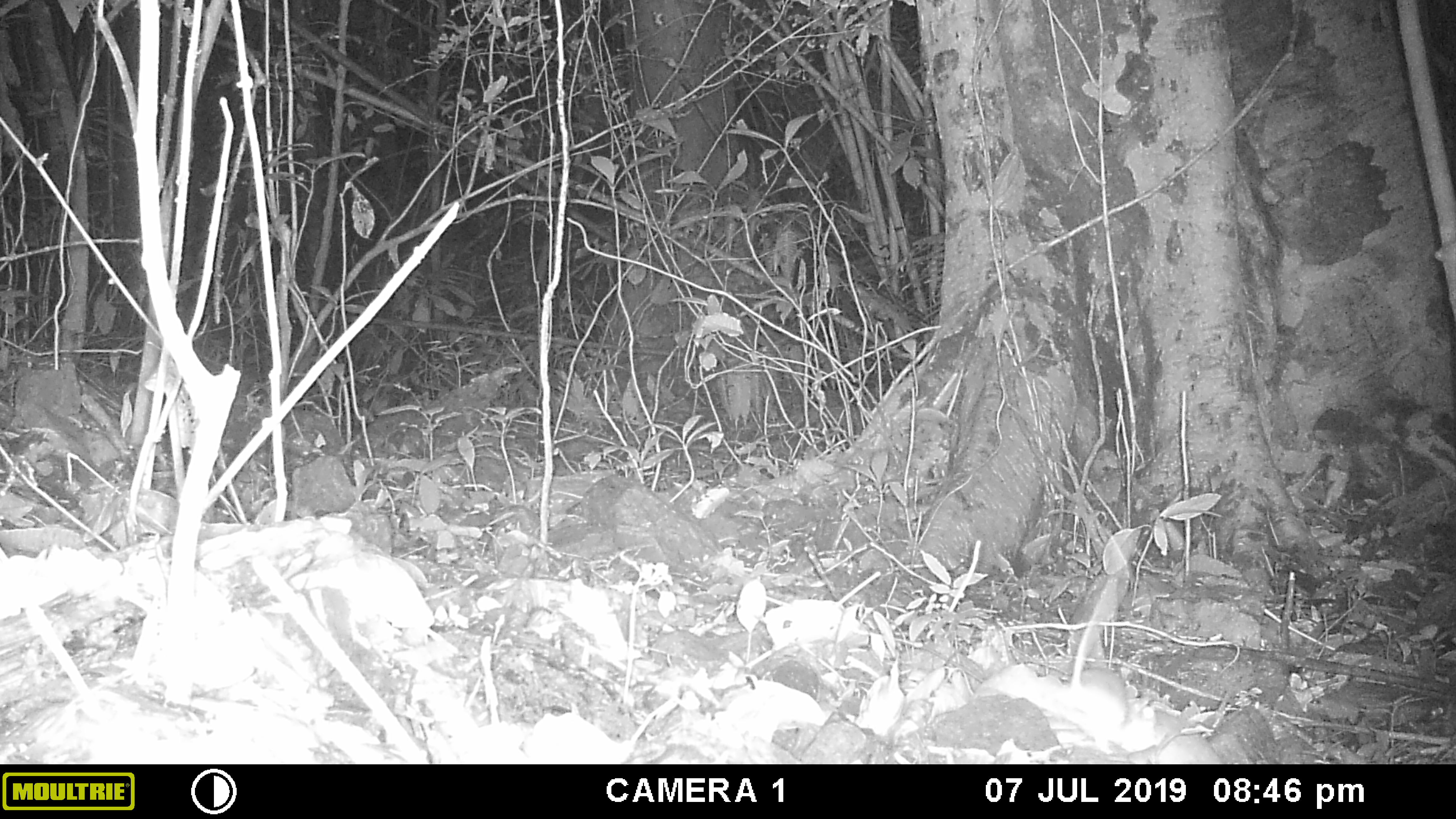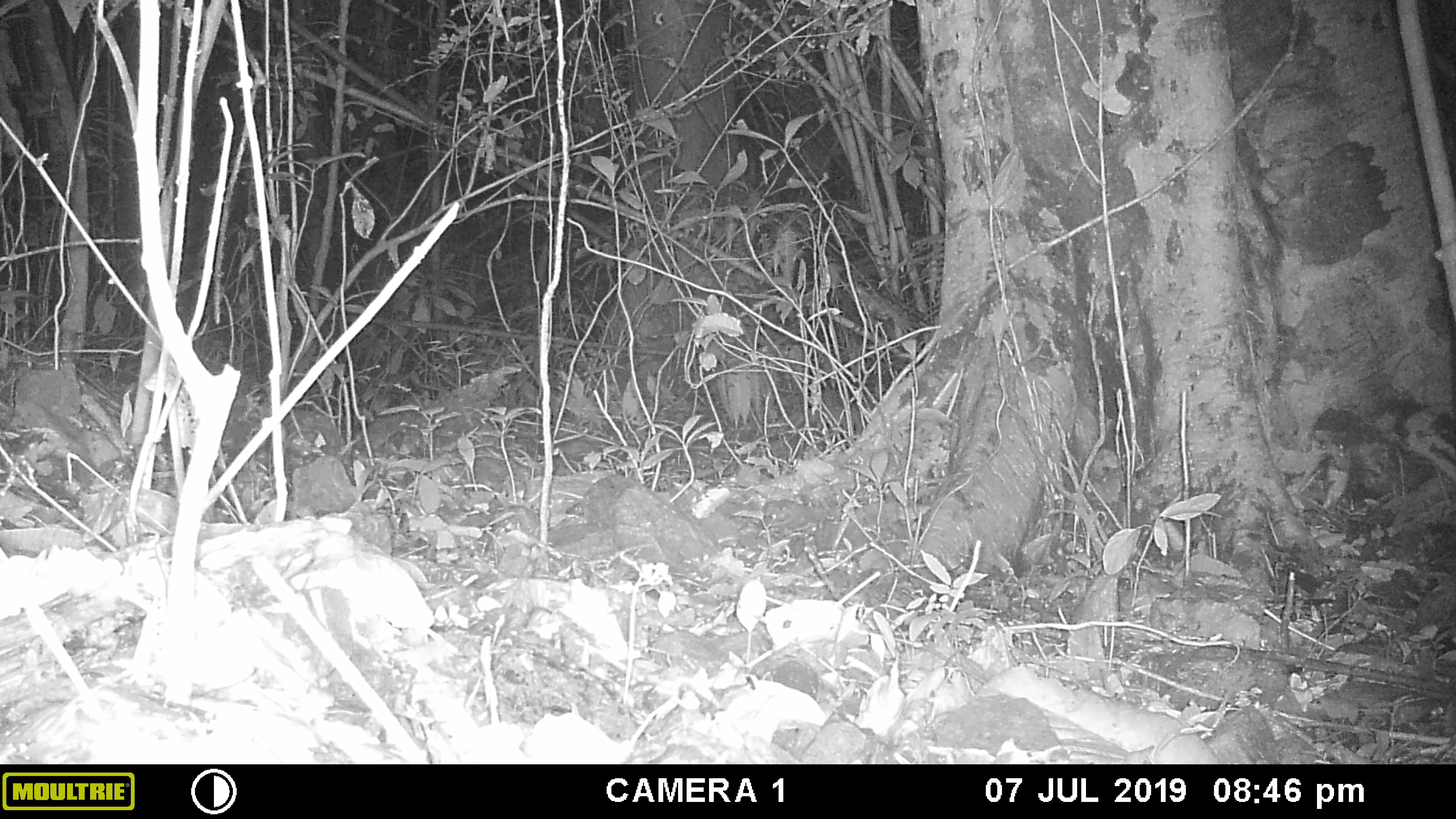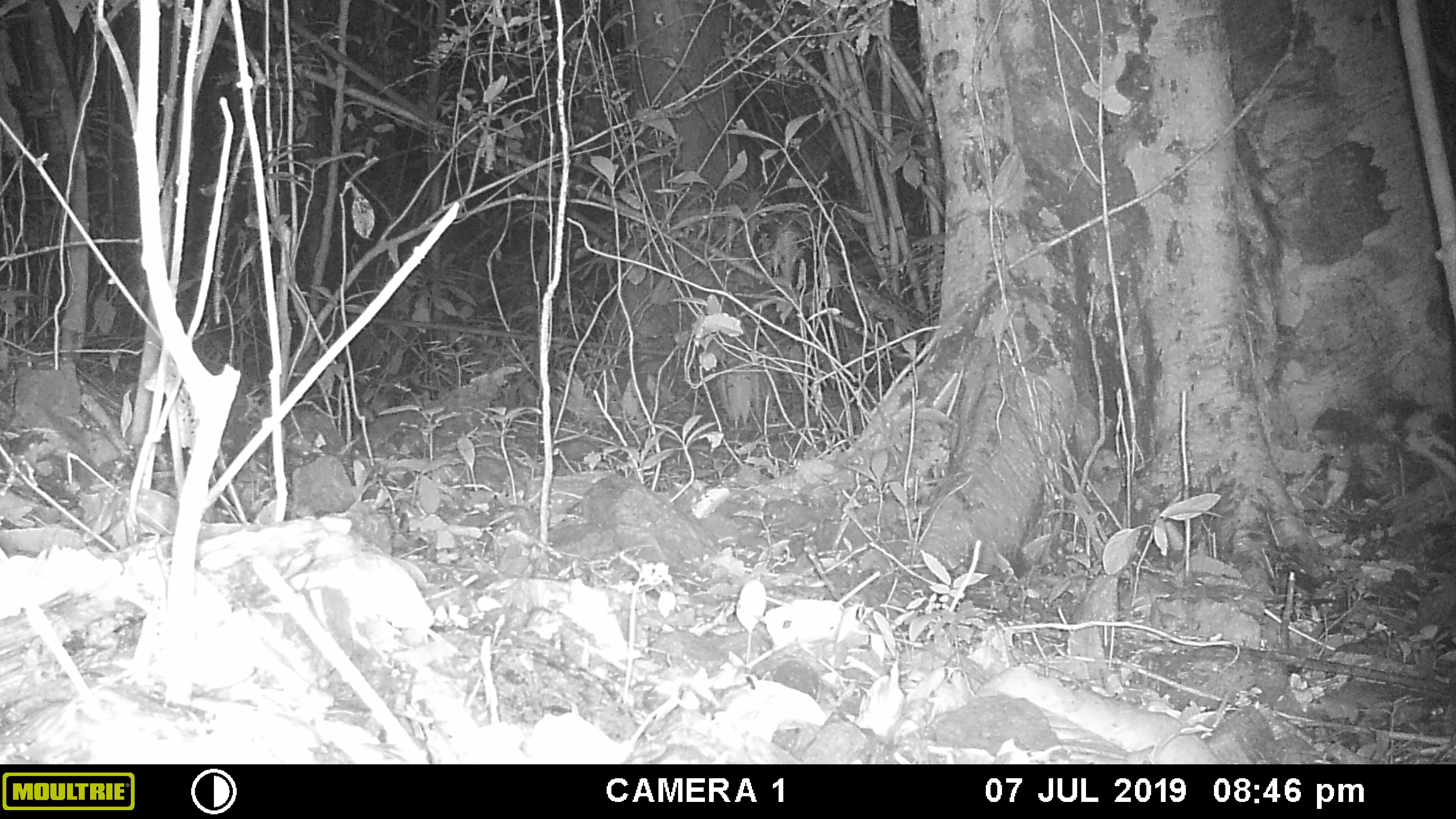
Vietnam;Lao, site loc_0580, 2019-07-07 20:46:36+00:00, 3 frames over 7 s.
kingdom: Animalia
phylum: Chordata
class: Mammalia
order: Rodentia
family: Muridae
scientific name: Muridae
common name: old-world mice and rats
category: unidentified murid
Unidentified murid (old-world mice and rats) (Muridae). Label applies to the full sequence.